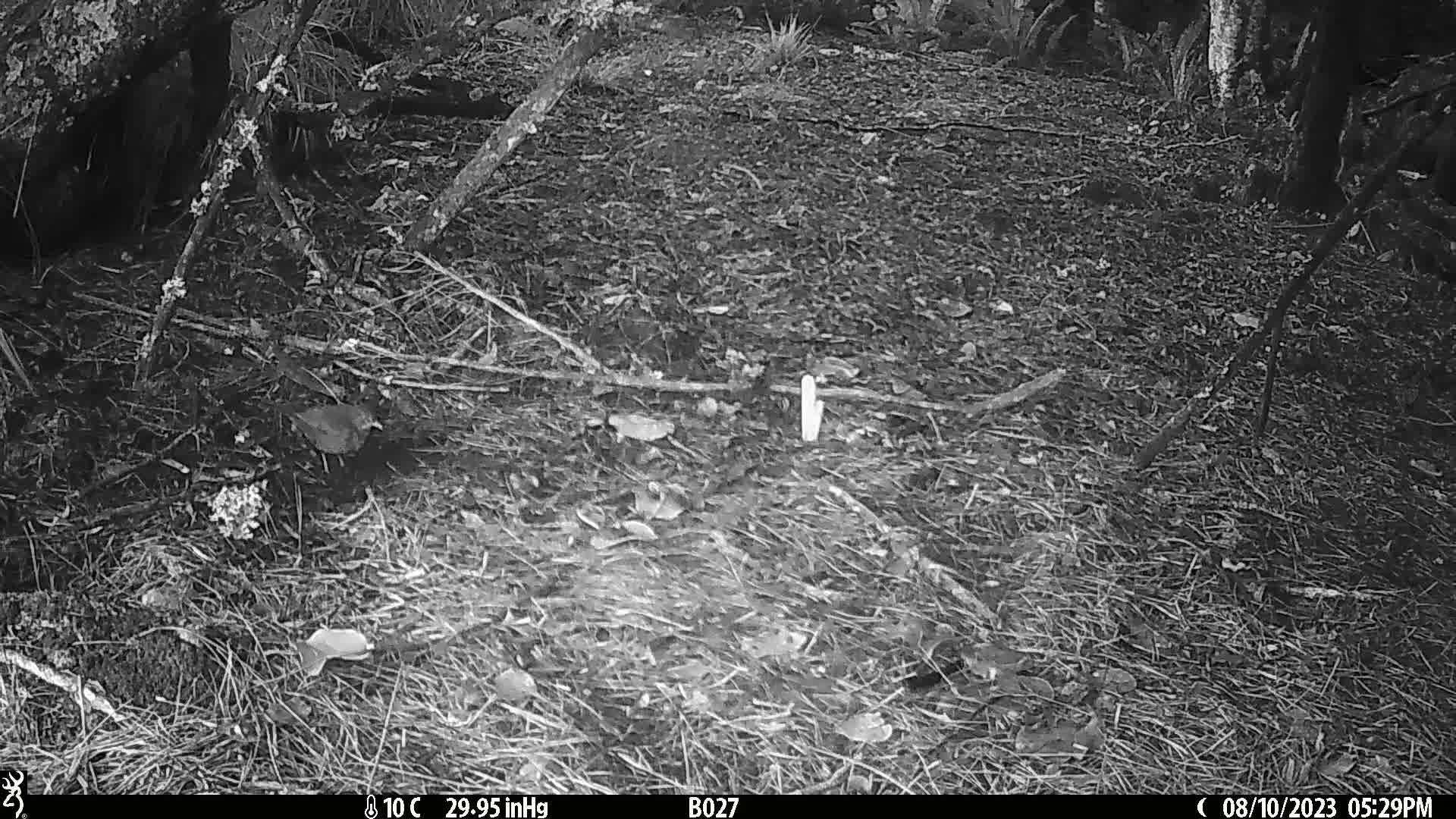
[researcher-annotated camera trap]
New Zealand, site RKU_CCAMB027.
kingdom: Animalia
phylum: Chordata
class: Aves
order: Passeriformes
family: Turdidae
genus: Turdus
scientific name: Turdus merula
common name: eurasian blackbird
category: blackbird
Blackbird (eurasian blackbird) (Turdus merula).